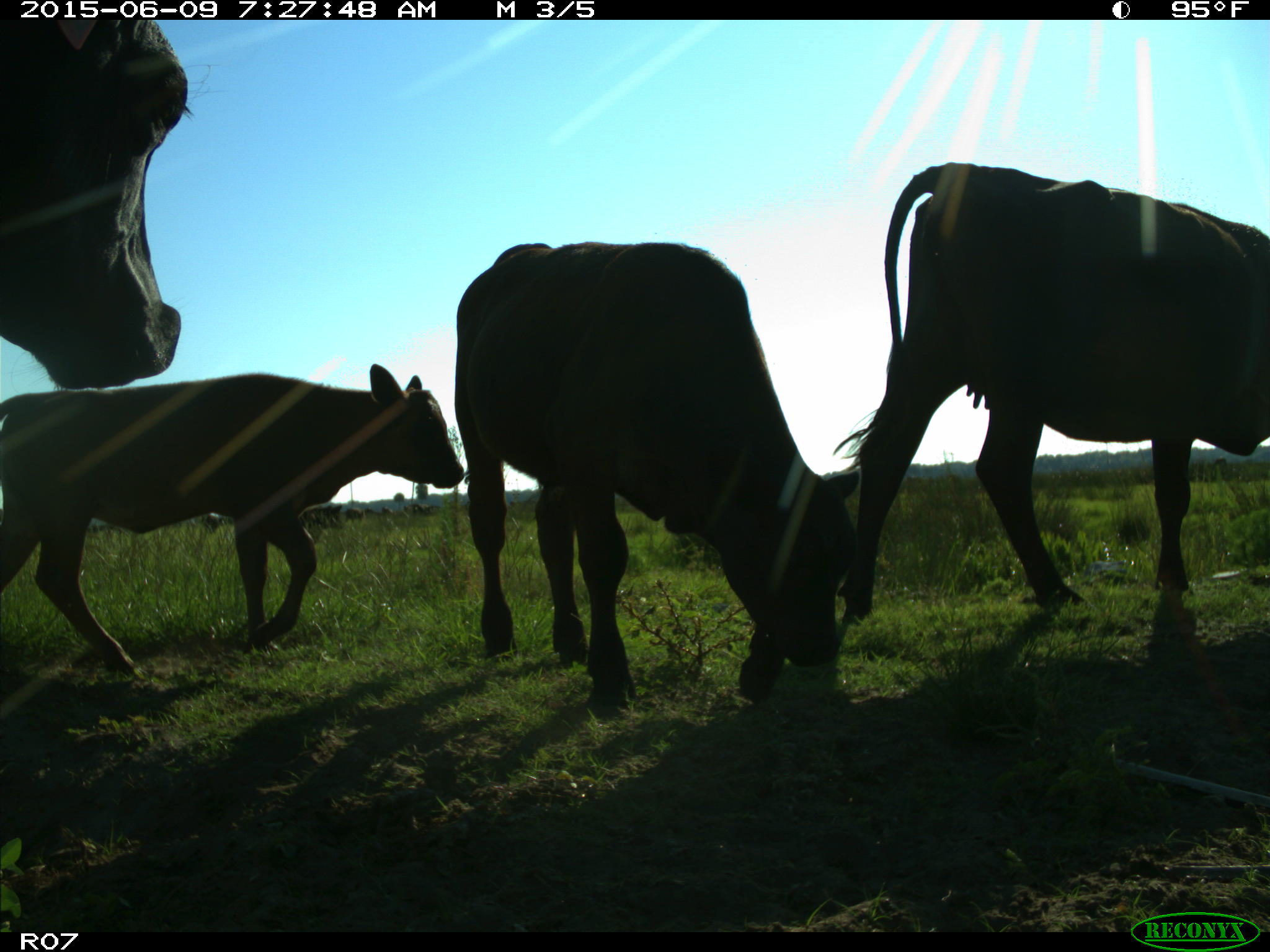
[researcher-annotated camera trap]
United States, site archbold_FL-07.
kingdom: Animalia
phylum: Chordata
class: Mammalia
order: Artiodactyla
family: Bovidae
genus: Bos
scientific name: Bos taurus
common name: domestic cow